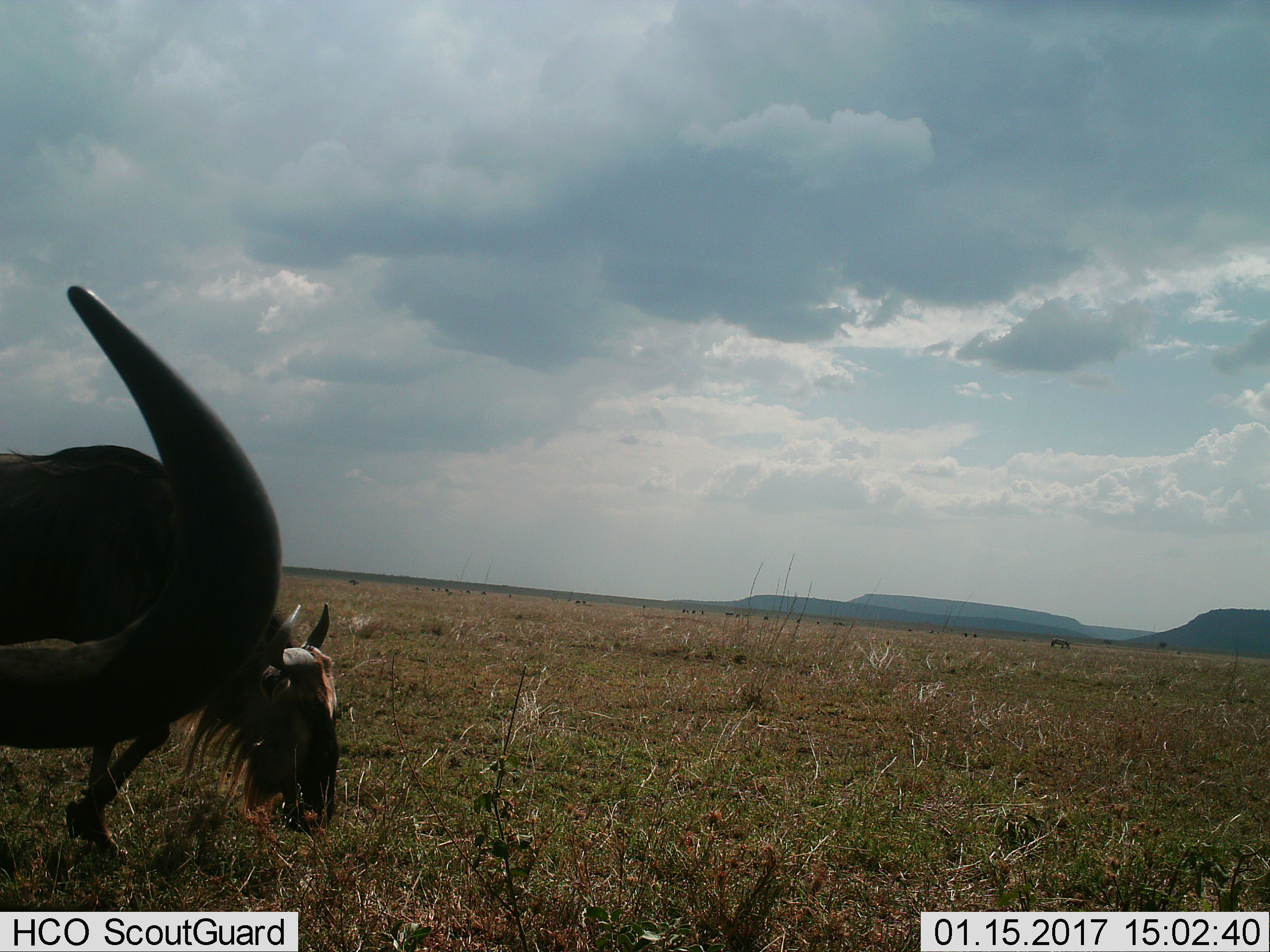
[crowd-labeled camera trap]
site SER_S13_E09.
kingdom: Animalia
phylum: Chordata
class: Mammalia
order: Artiodactyla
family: Bovidae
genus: Connochaetes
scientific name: Connochaetes taurinus taurinus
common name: blue wildebeest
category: wildebeestblue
Wildebeestblue (blue wildebeest) (Connochaetes taurinus taurinus), count 2. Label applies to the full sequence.